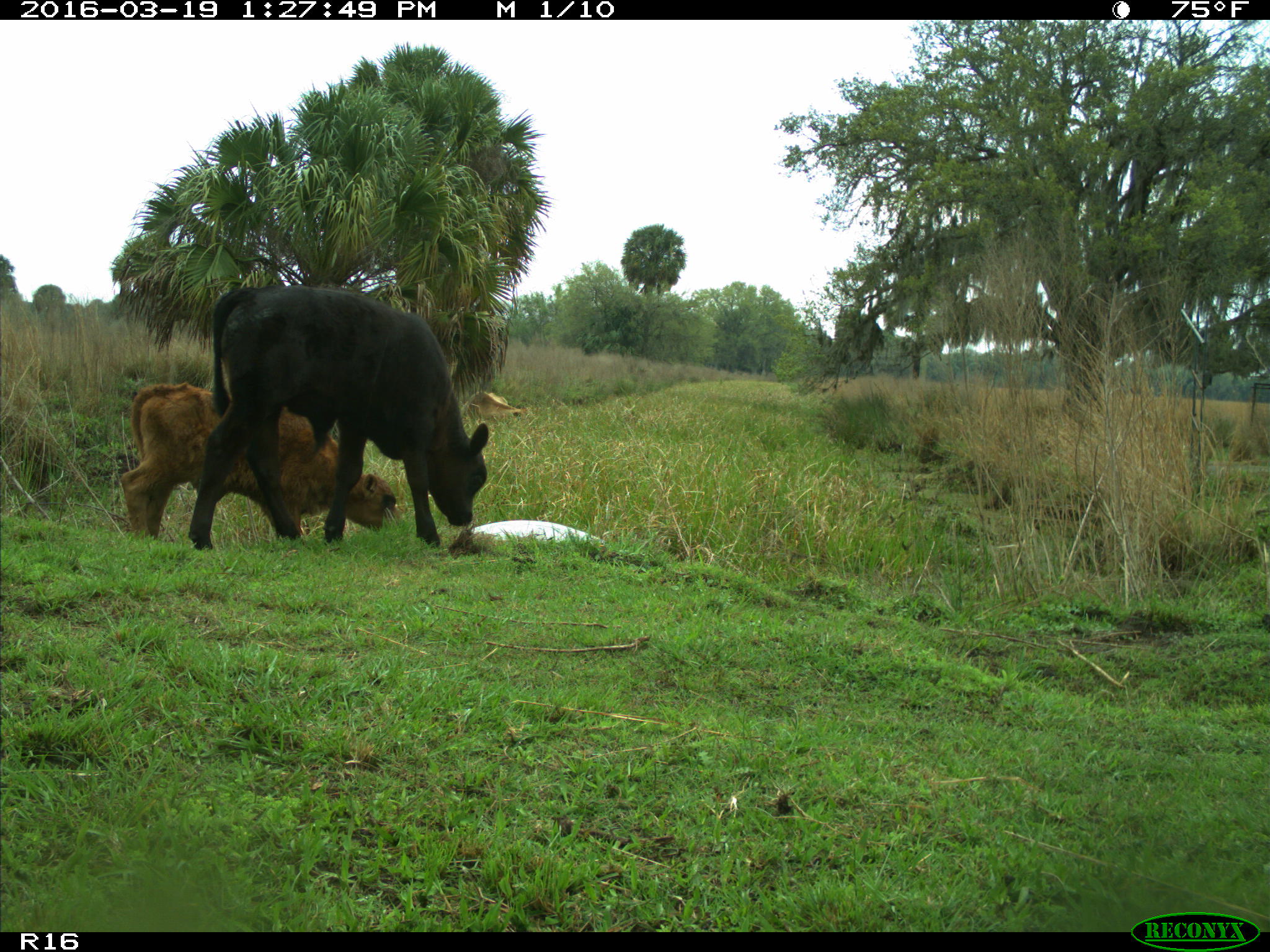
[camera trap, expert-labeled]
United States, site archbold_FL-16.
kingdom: Animalia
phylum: Chordata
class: Mammalia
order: Artiodactyla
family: Bovidae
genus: Bos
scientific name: Bos taurus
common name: domestic cow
Bos taurus (domestic cow).